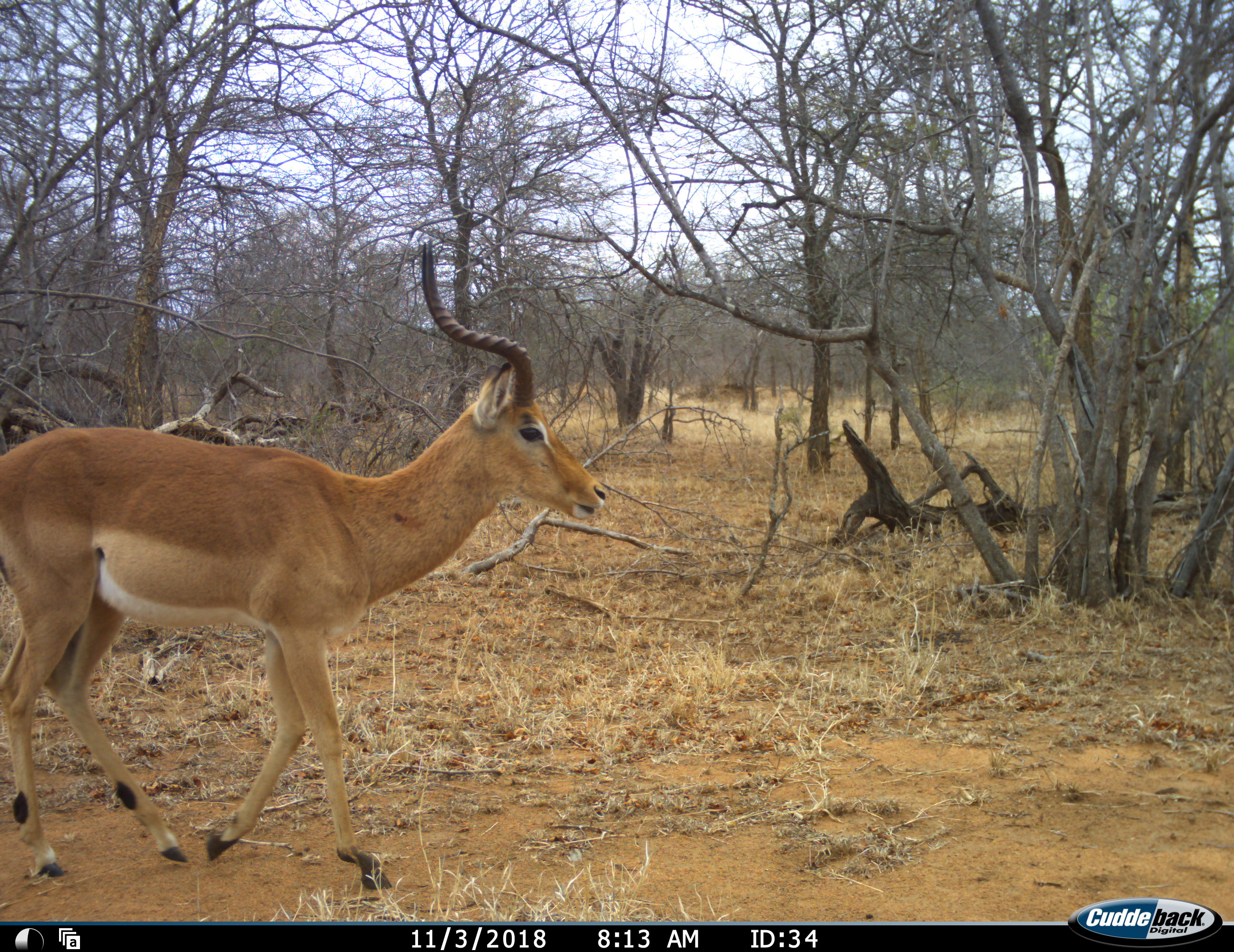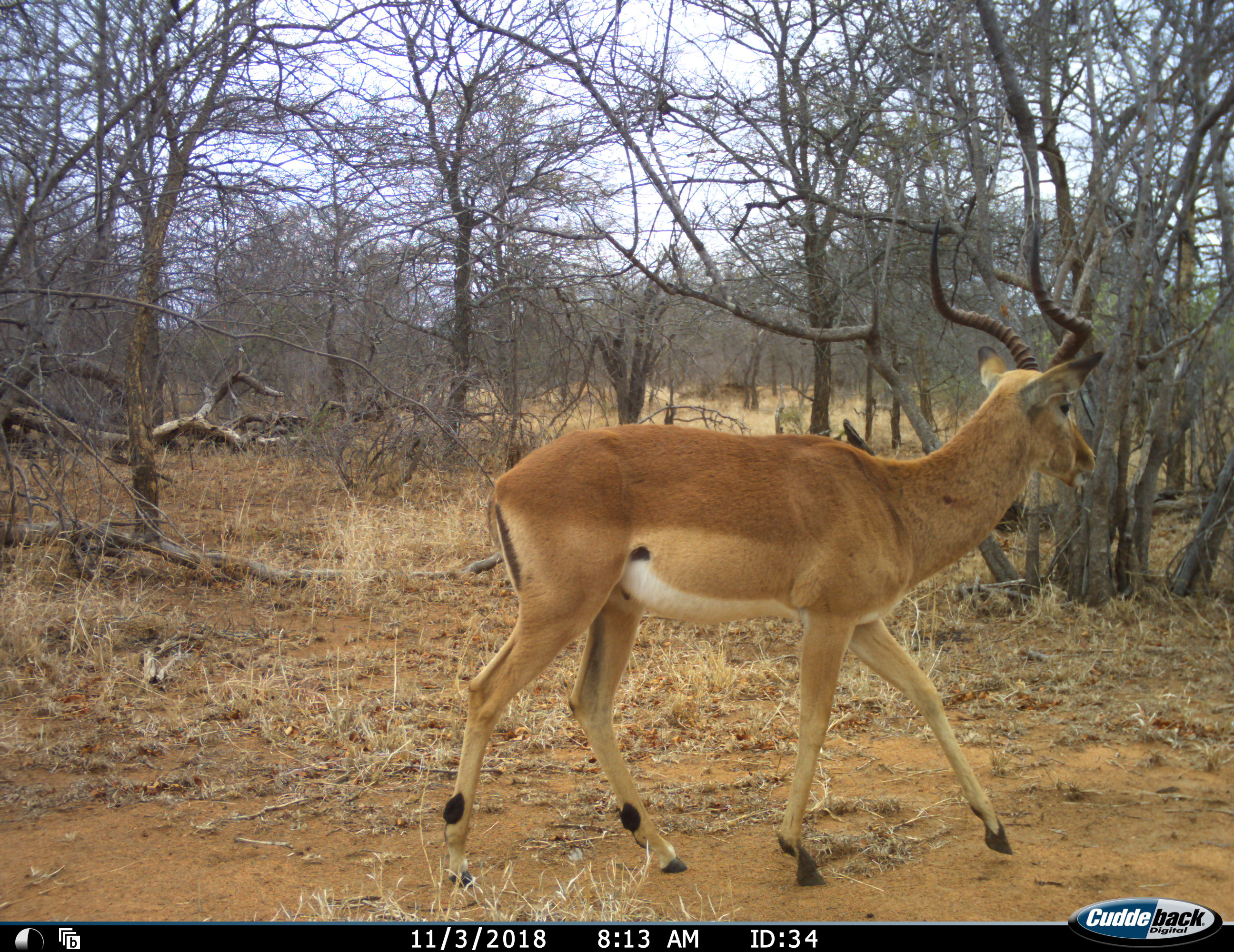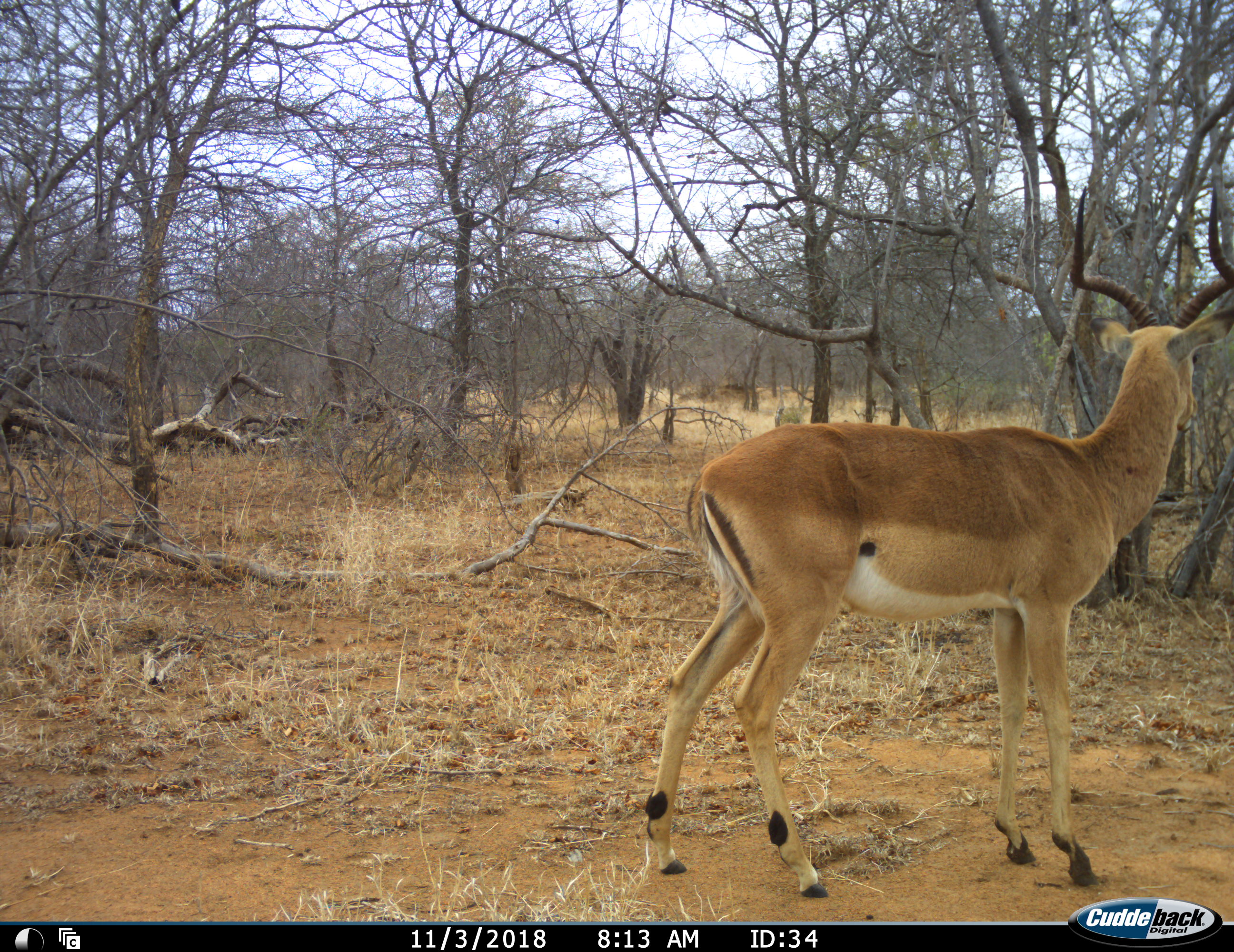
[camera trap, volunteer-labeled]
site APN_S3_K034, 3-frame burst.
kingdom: Animalia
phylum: Chordata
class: Mammalia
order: Artiodactyla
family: Bovidae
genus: Aepyceros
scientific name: Aepyceros melampus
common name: impala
Impala (Aepyceros melampus), count 1. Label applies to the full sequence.